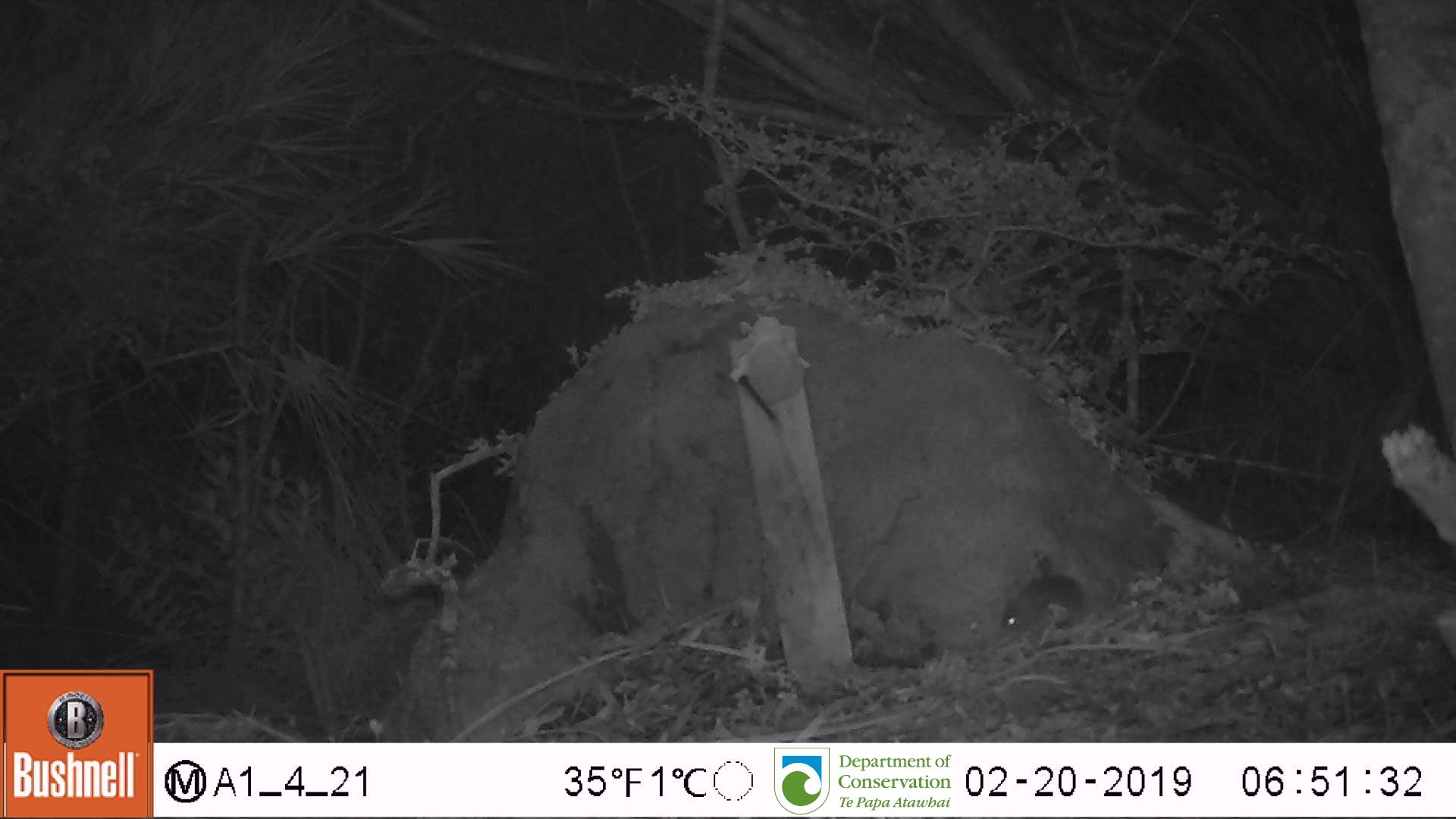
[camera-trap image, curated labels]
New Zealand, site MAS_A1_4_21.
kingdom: Animalia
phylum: Chordata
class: Mammalia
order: Rodentia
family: Muridae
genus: Mus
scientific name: Mus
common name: mouse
Mouse (Mus).